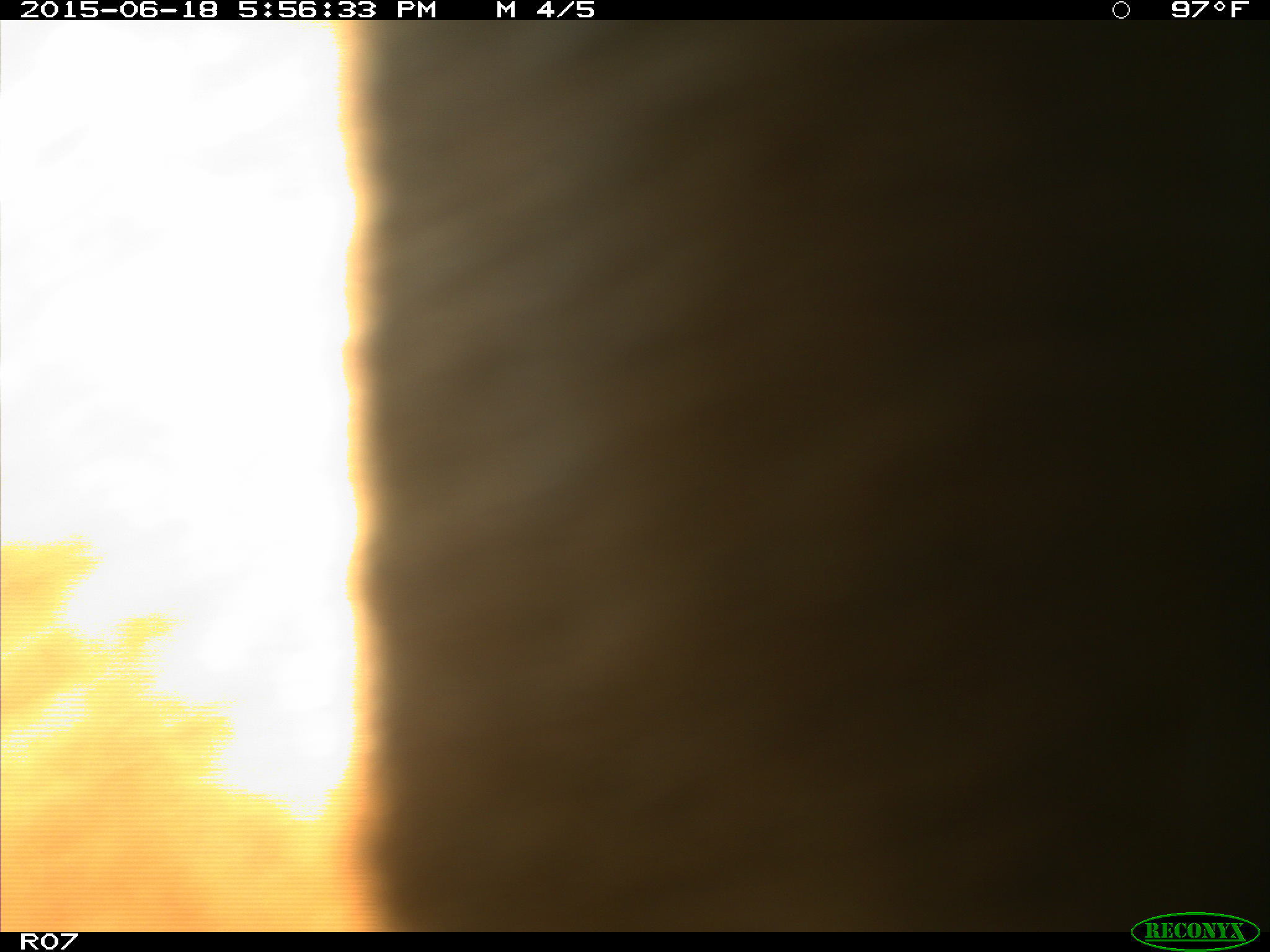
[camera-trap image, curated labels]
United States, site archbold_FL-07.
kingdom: Animalia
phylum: Chordata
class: Mammalia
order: Artiodactyla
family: Bovidae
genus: Bos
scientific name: Bos taurus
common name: domestic cow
Bos taurus (domestic cow).